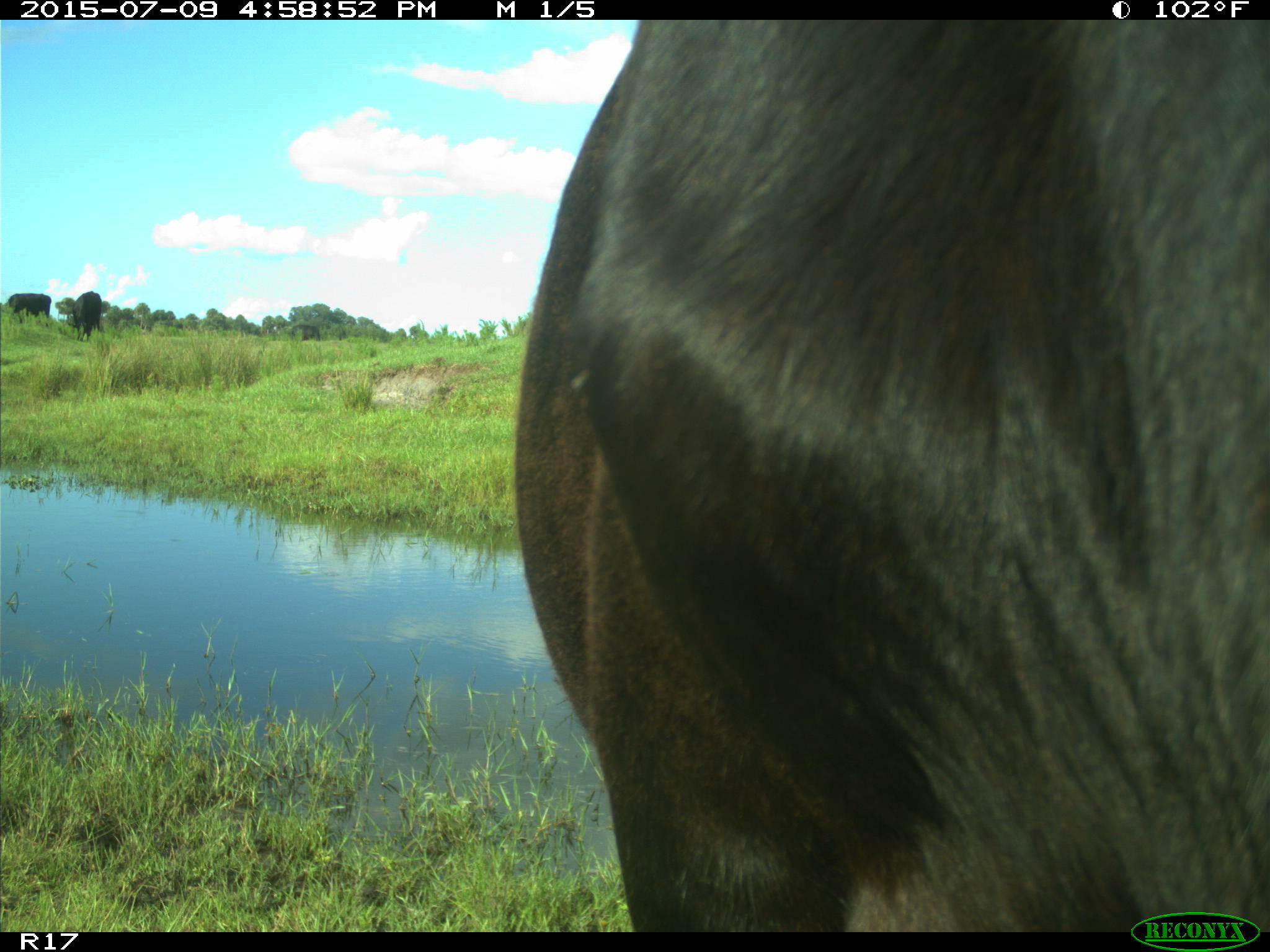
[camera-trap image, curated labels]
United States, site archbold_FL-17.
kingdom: Animalia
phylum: Chordata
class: Mammalia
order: Artiodactyla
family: Bovidae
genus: Bos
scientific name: Bos taurus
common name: domestic cow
Bos taurus (domestic cow).